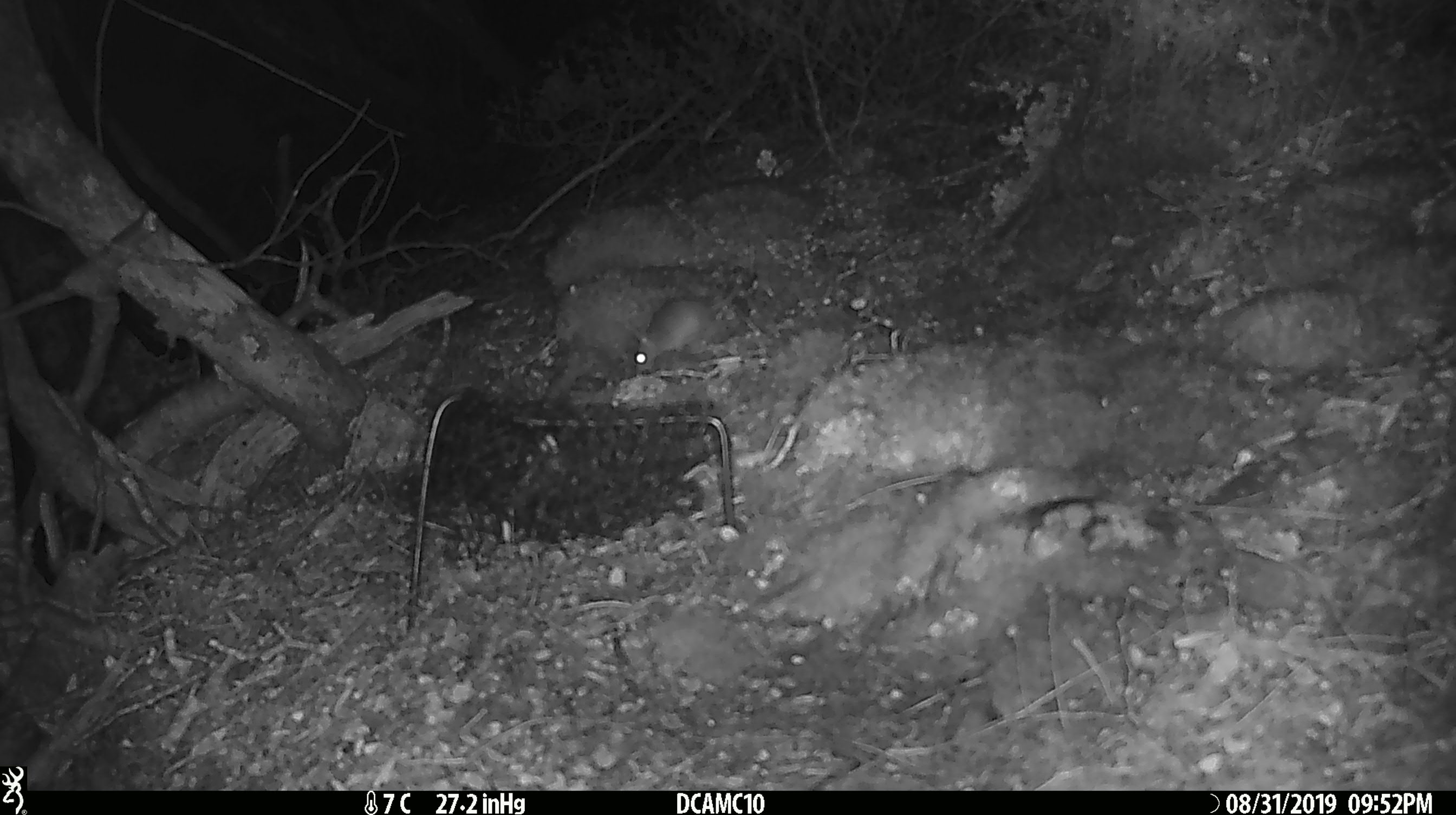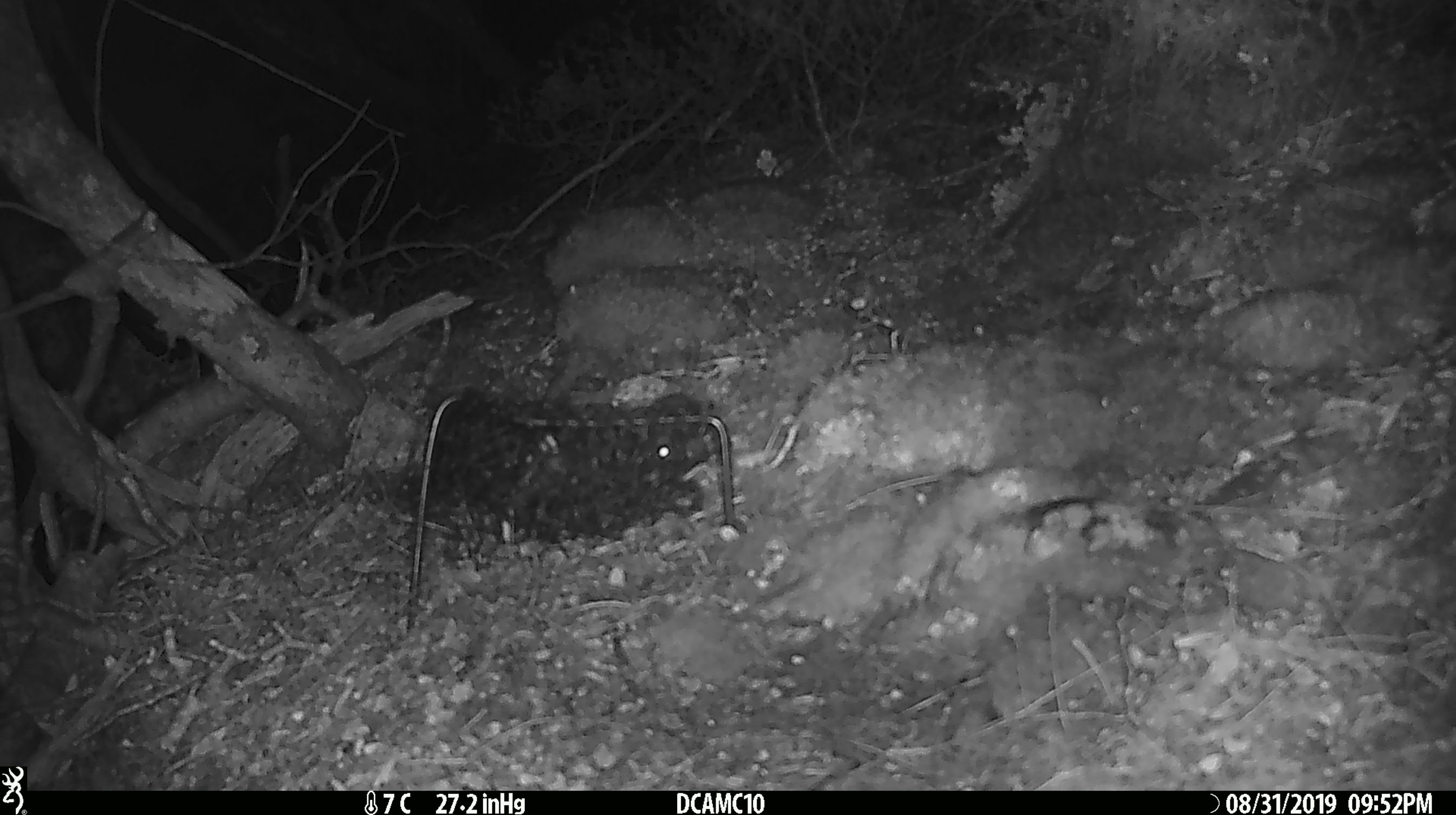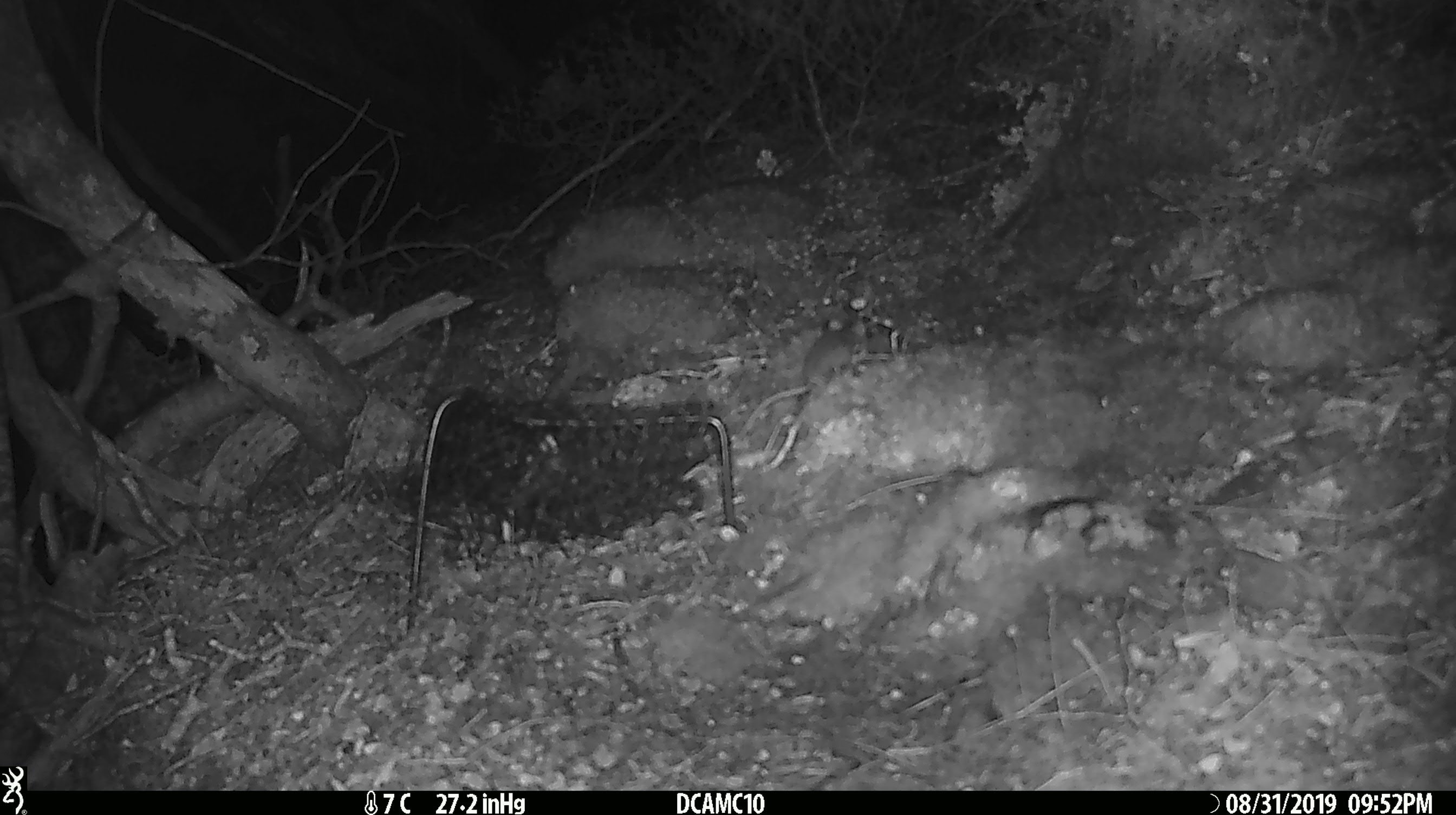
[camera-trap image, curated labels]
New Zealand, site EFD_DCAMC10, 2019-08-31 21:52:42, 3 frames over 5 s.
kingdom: Animalia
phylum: Chordata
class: Mammalia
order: Rodentia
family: Muridae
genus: Mus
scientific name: Mus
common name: mouse